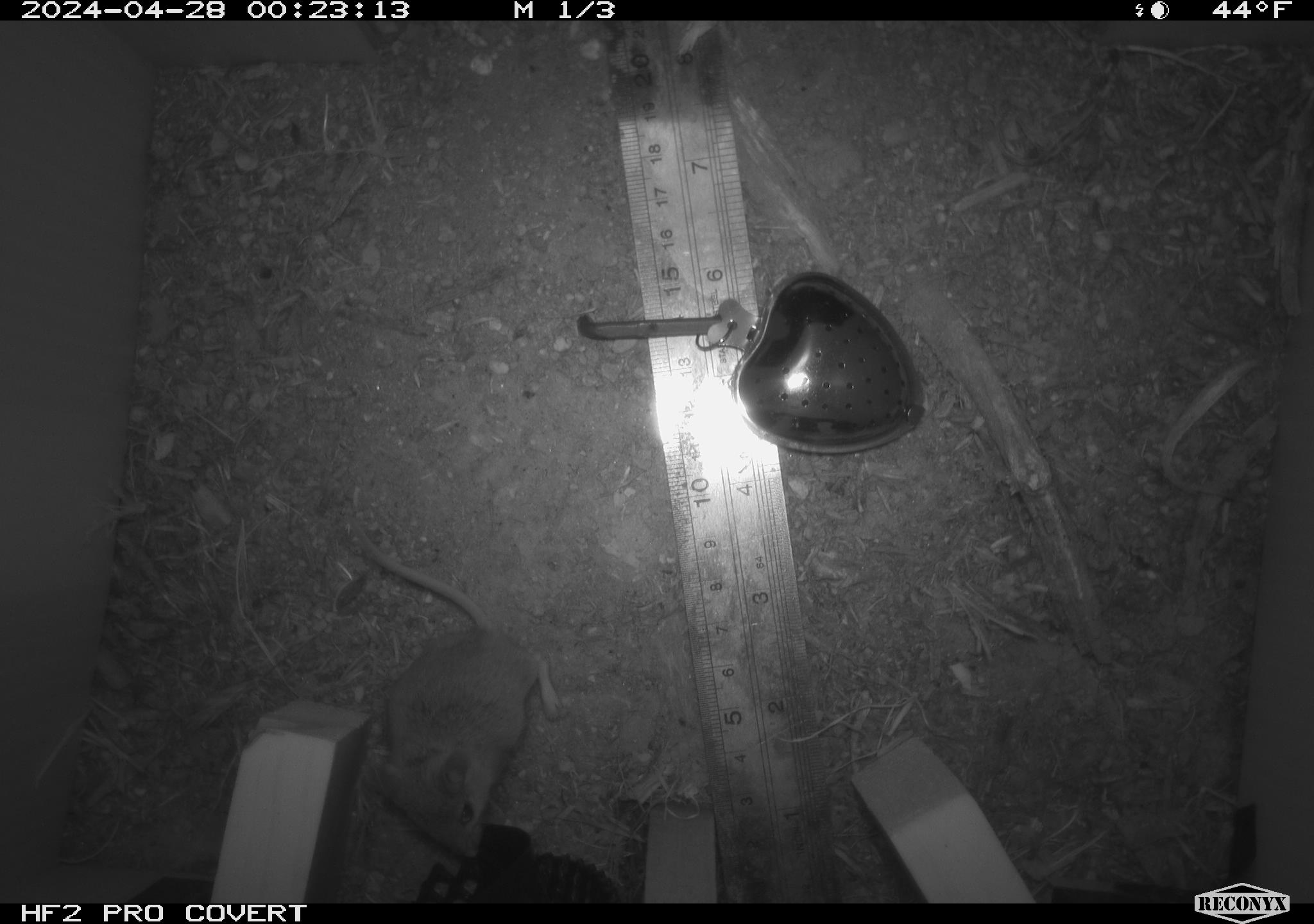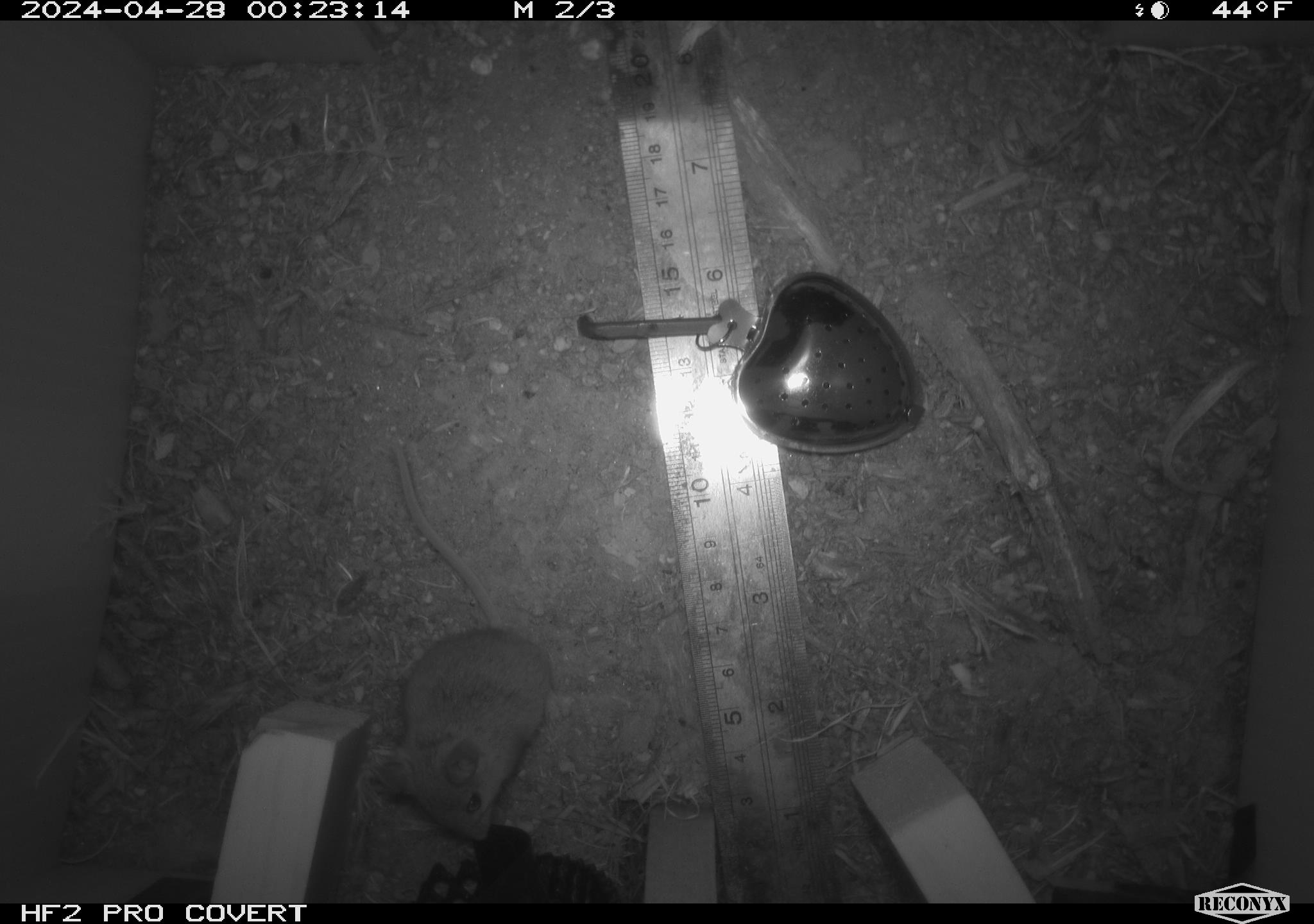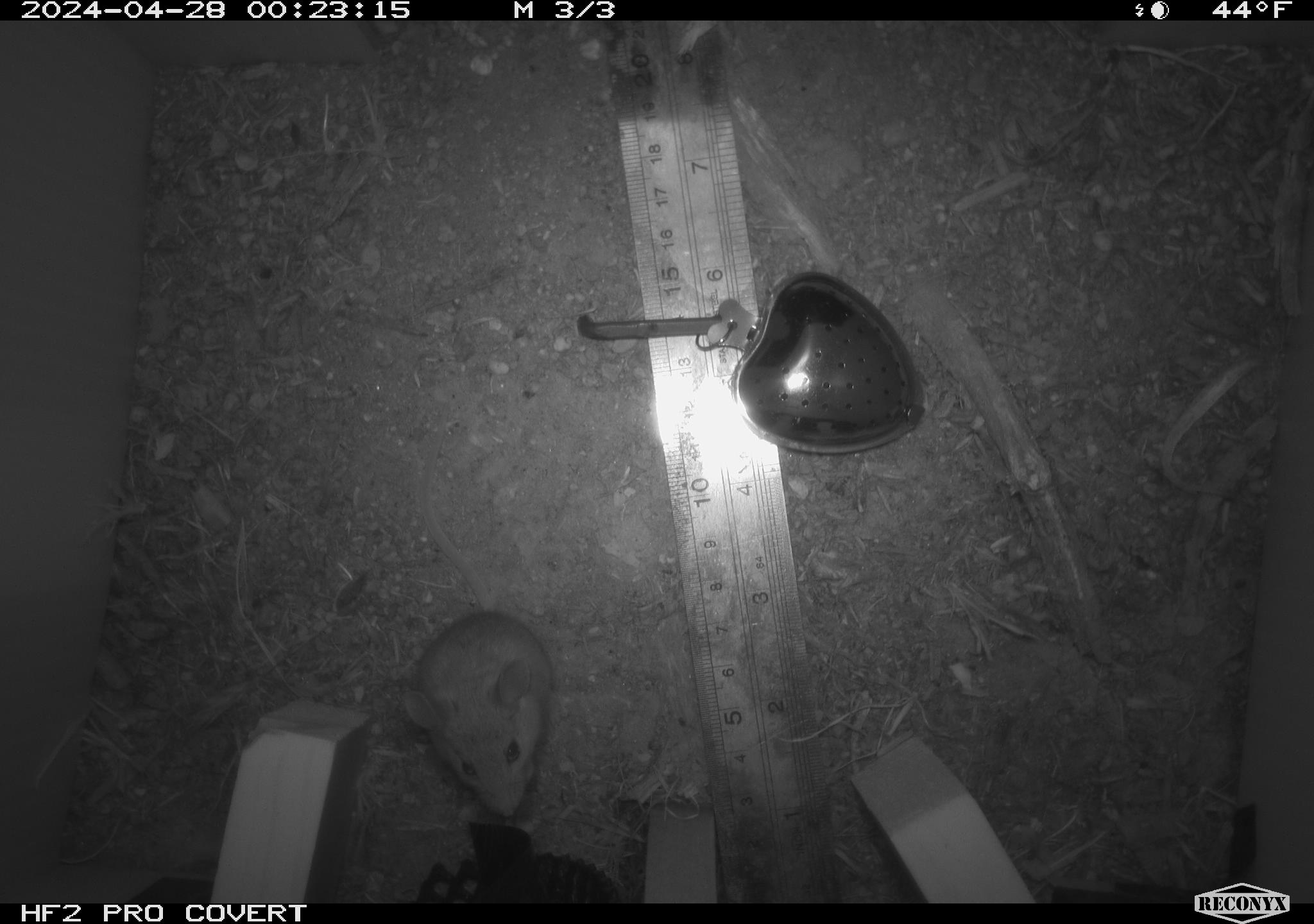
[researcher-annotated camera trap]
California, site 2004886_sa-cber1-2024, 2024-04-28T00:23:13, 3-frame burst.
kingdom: Animalia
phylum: Chordata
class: Mammalia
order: Rodentia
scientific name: Rodentia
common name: mouse species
Mouse species (Rodentia).